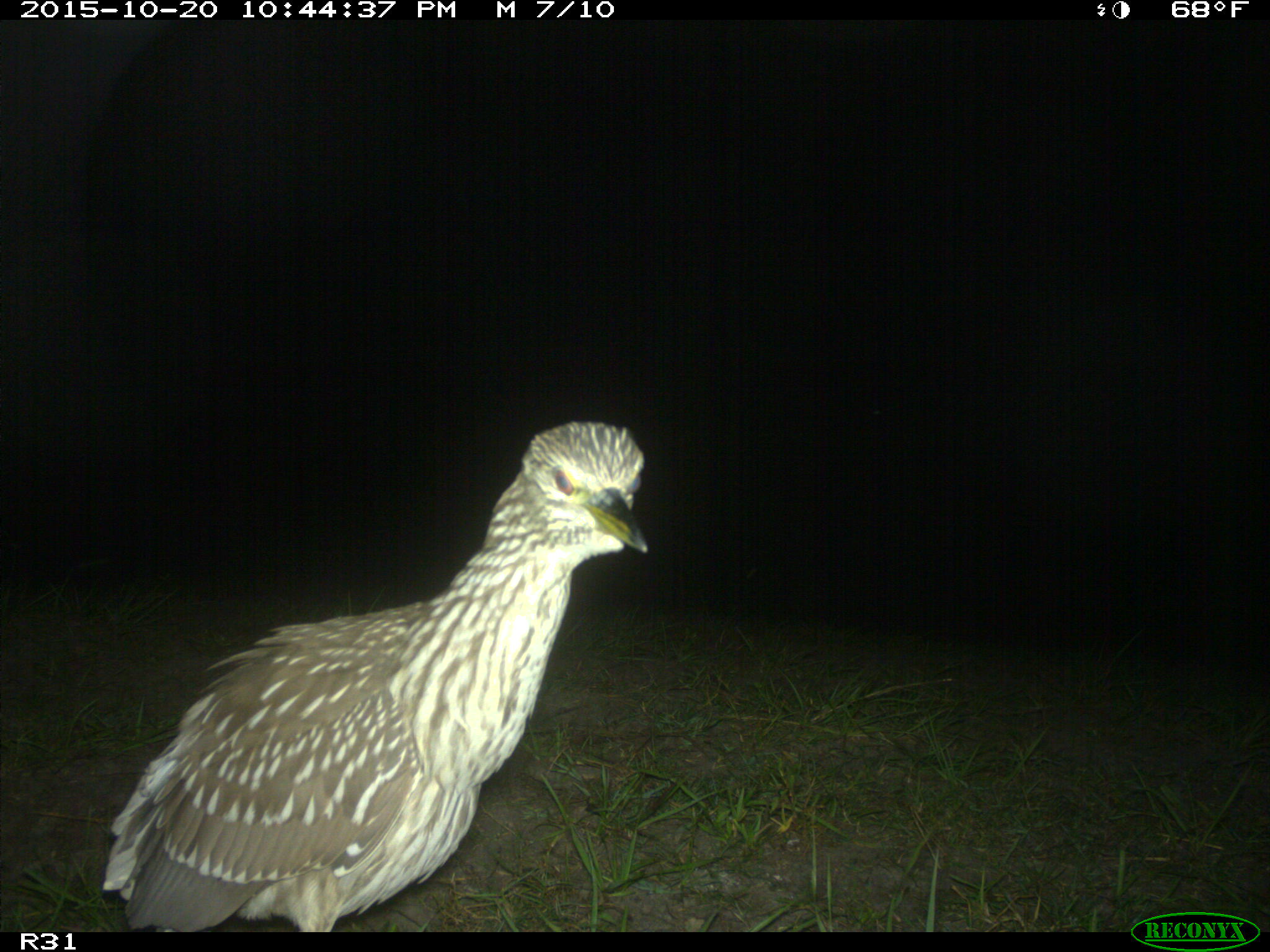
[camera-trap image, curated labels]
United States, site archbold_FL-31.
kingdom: Animalia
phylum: Chordata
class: Aves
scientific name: Aves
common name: birds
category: unidentified bird